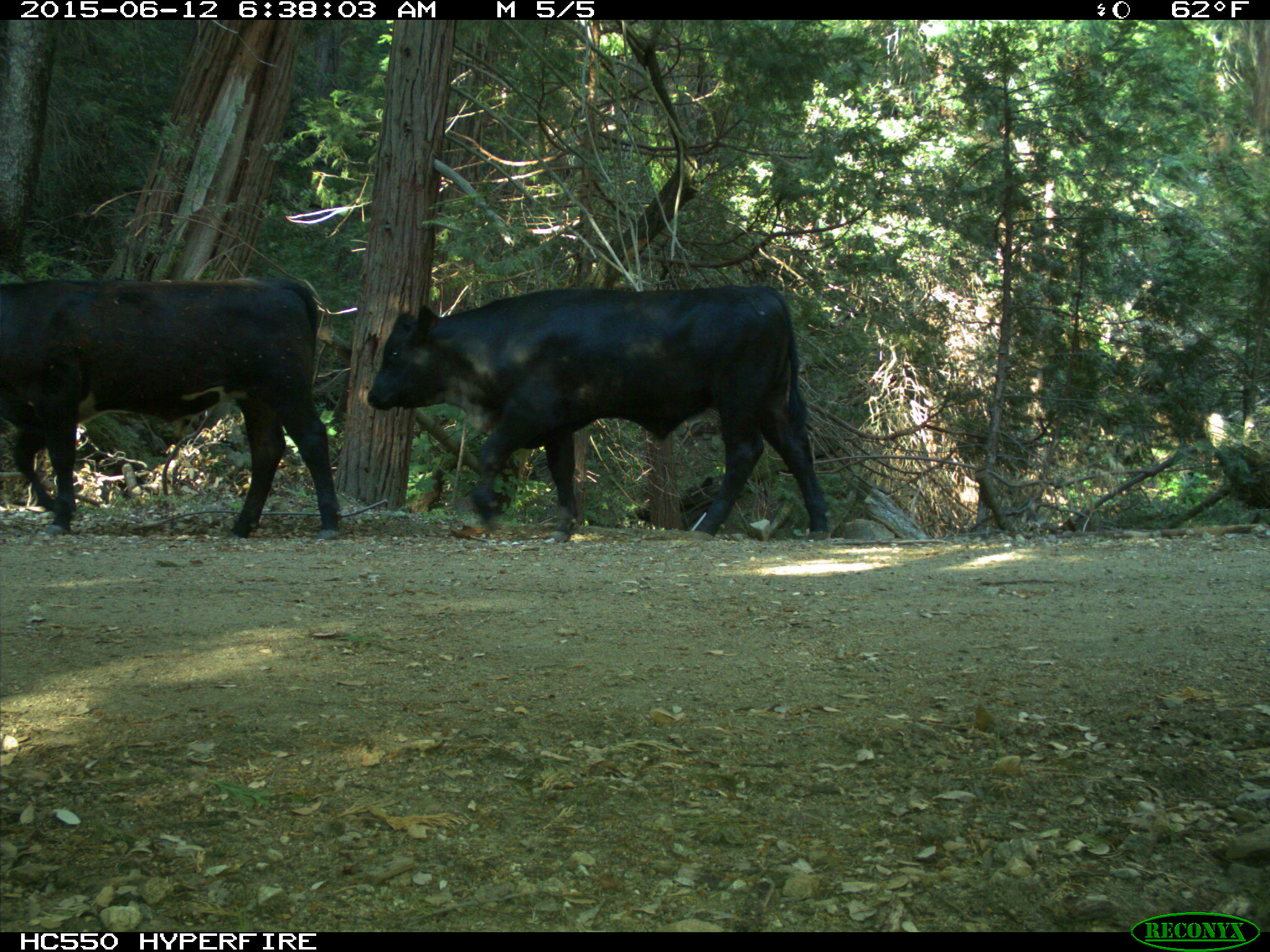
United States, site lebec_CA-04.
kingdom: Animalia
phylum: Chordata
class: Mammalia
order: Artiodactyla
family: Bovidae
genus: Bos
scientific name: Bos taurus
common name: domestic cow